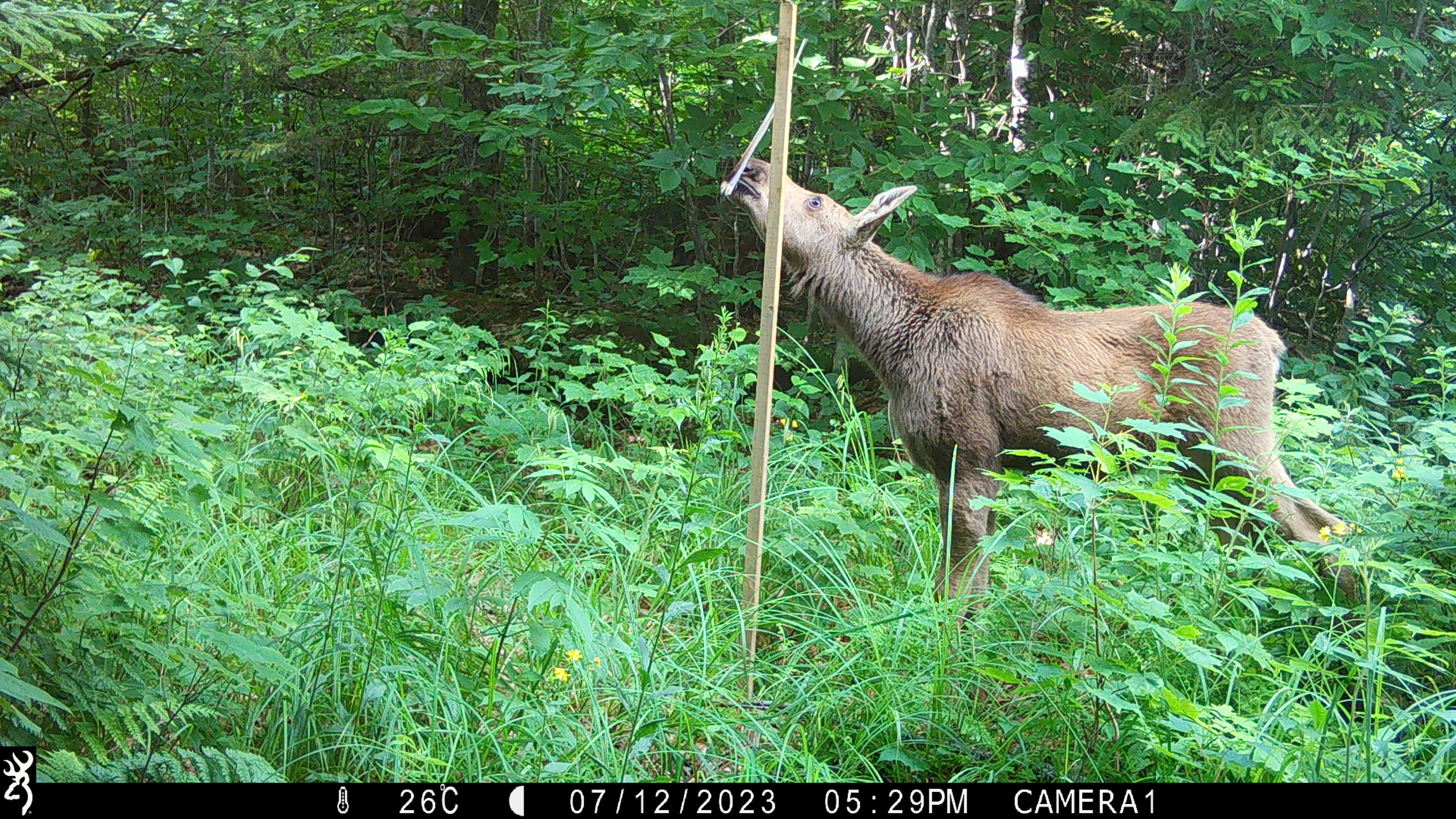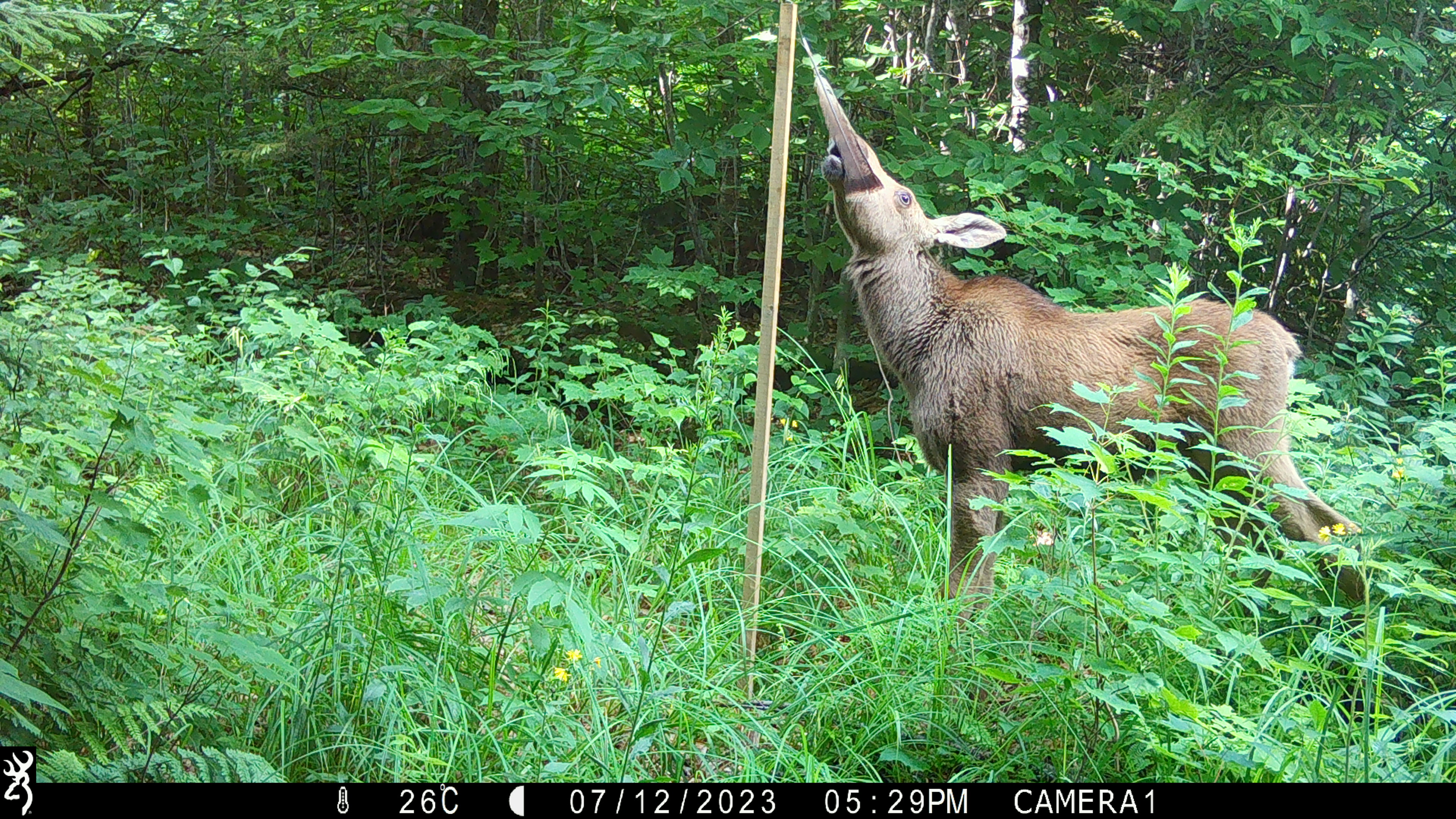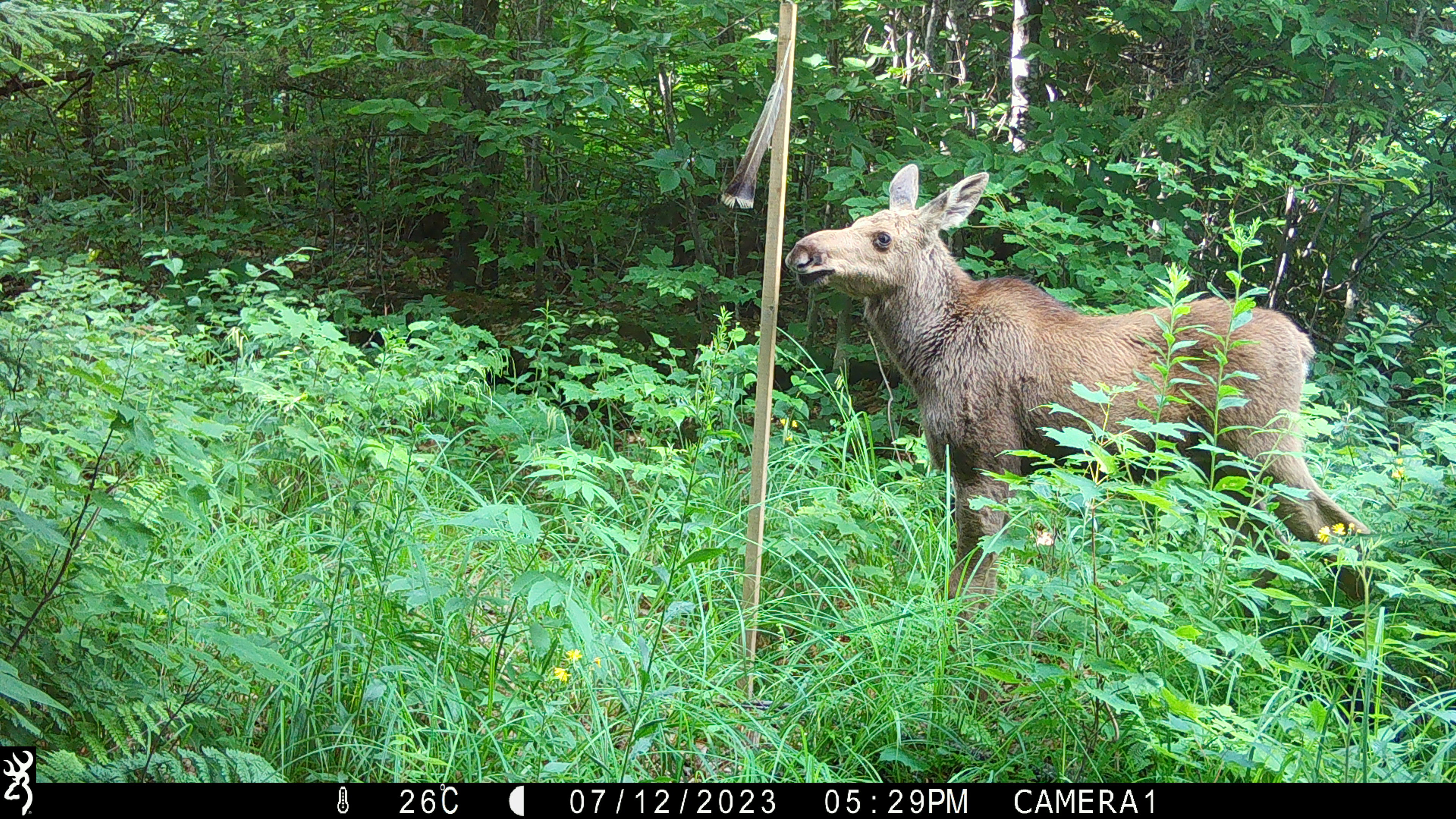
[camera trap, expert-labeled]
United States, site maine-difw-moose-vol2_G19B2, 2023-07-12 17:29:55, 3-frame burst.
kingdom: Animalia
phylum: Chordata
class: Mammalia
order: Artiodactyla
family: Cervidae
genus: Alces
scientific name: Alces alces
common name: moose